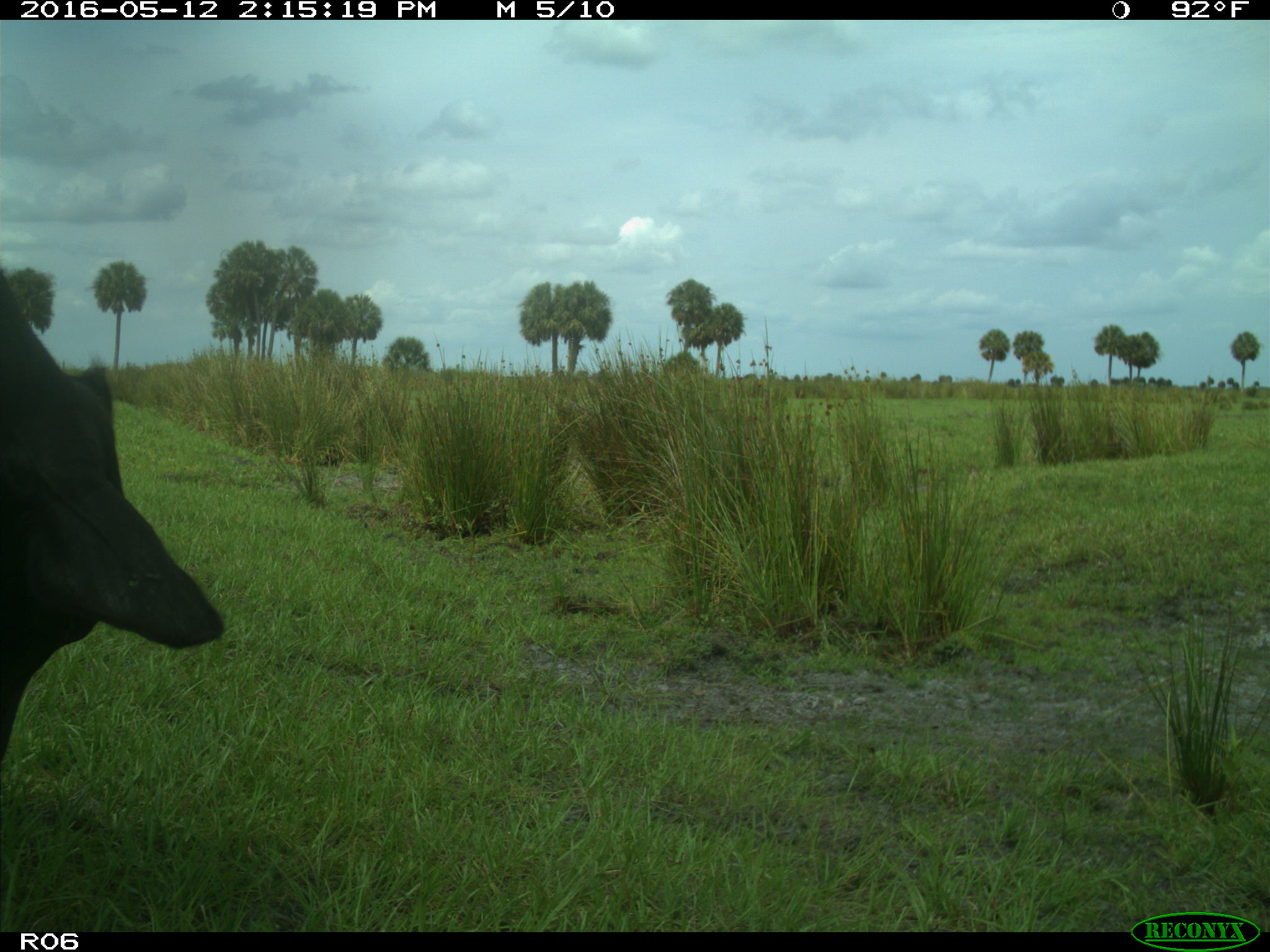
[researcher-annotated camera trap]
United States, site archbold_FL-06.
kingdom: Animalia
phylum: Chordata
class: Mammalia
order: Artiodactyla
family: Bovidae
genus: Bos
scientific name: Bos taurus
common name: domestic cow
Bos taurus (domestic cow).